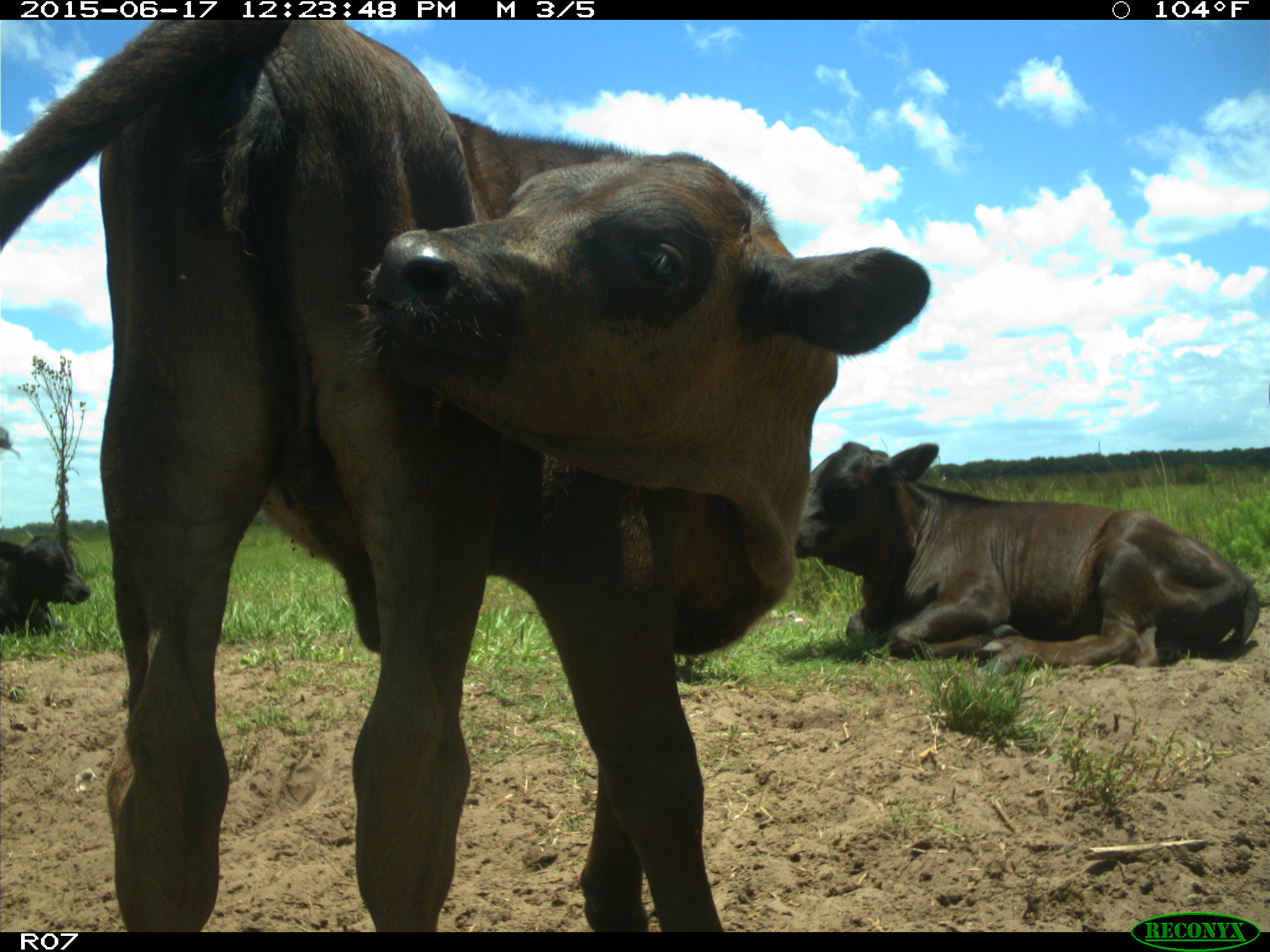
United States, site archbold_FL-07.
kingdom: Animalia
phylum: Chordata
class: Mammalia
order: Artiodactyla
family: Bovidae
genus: Bos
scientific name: Bos taurus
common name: domestic cow